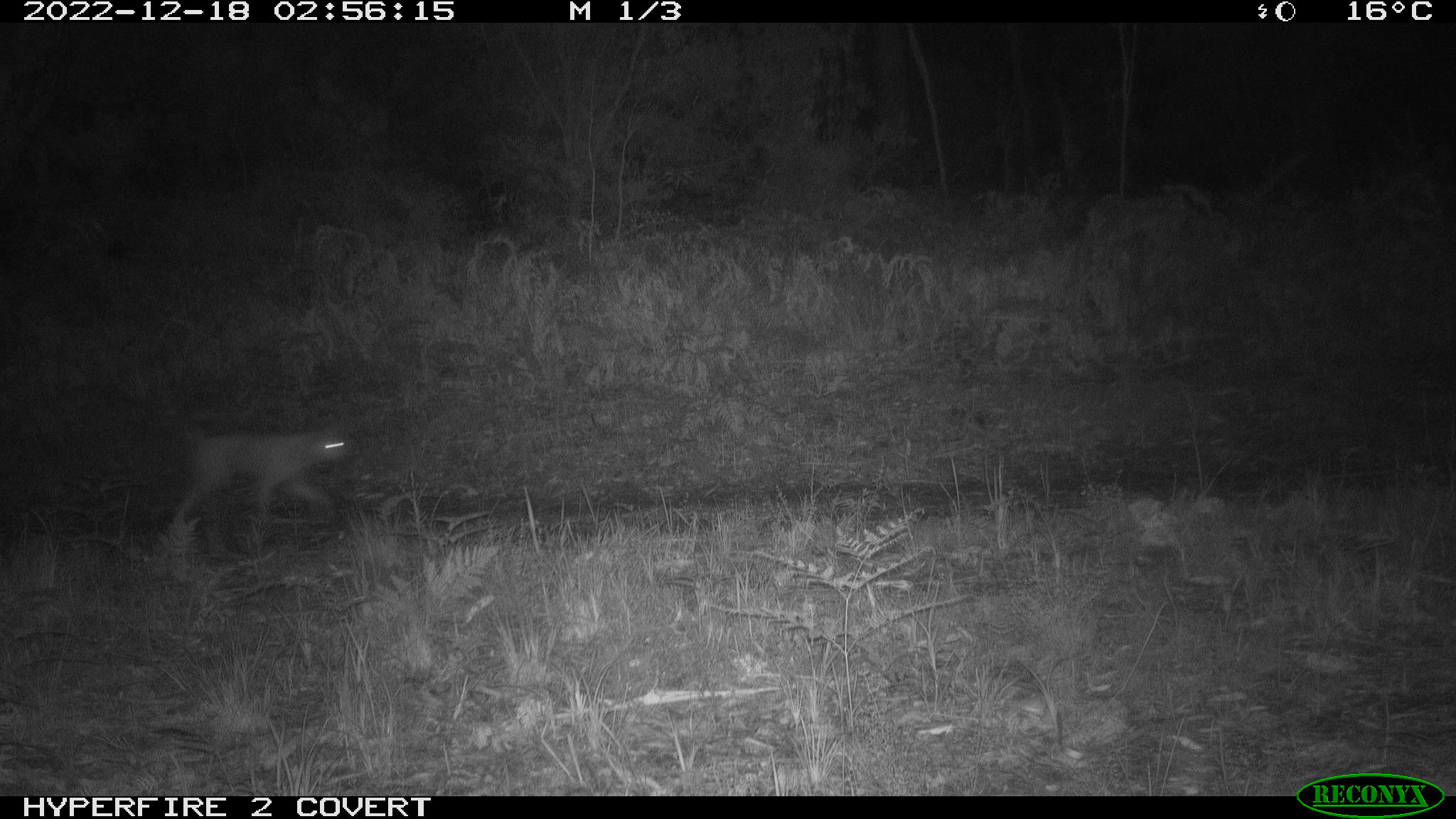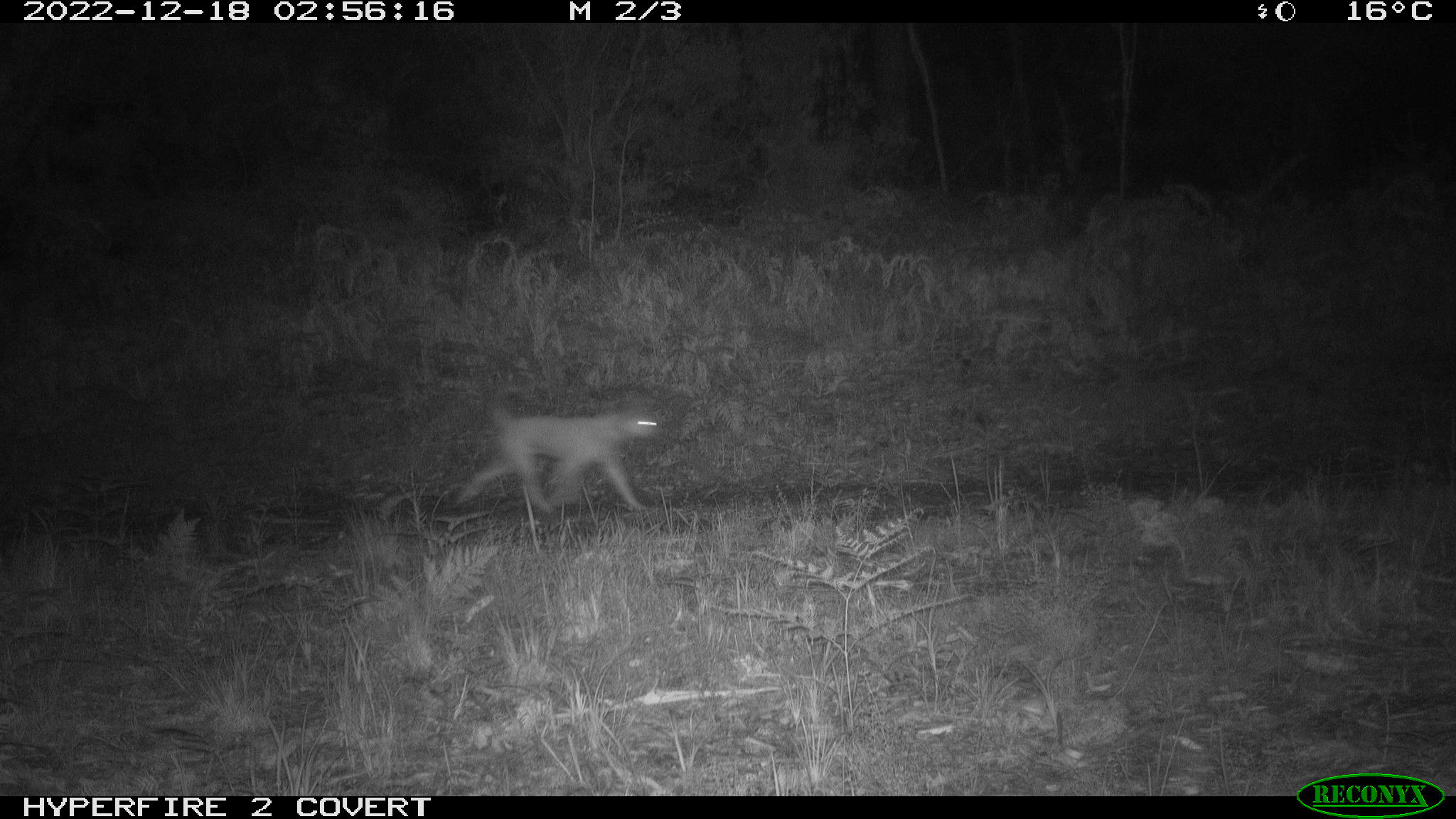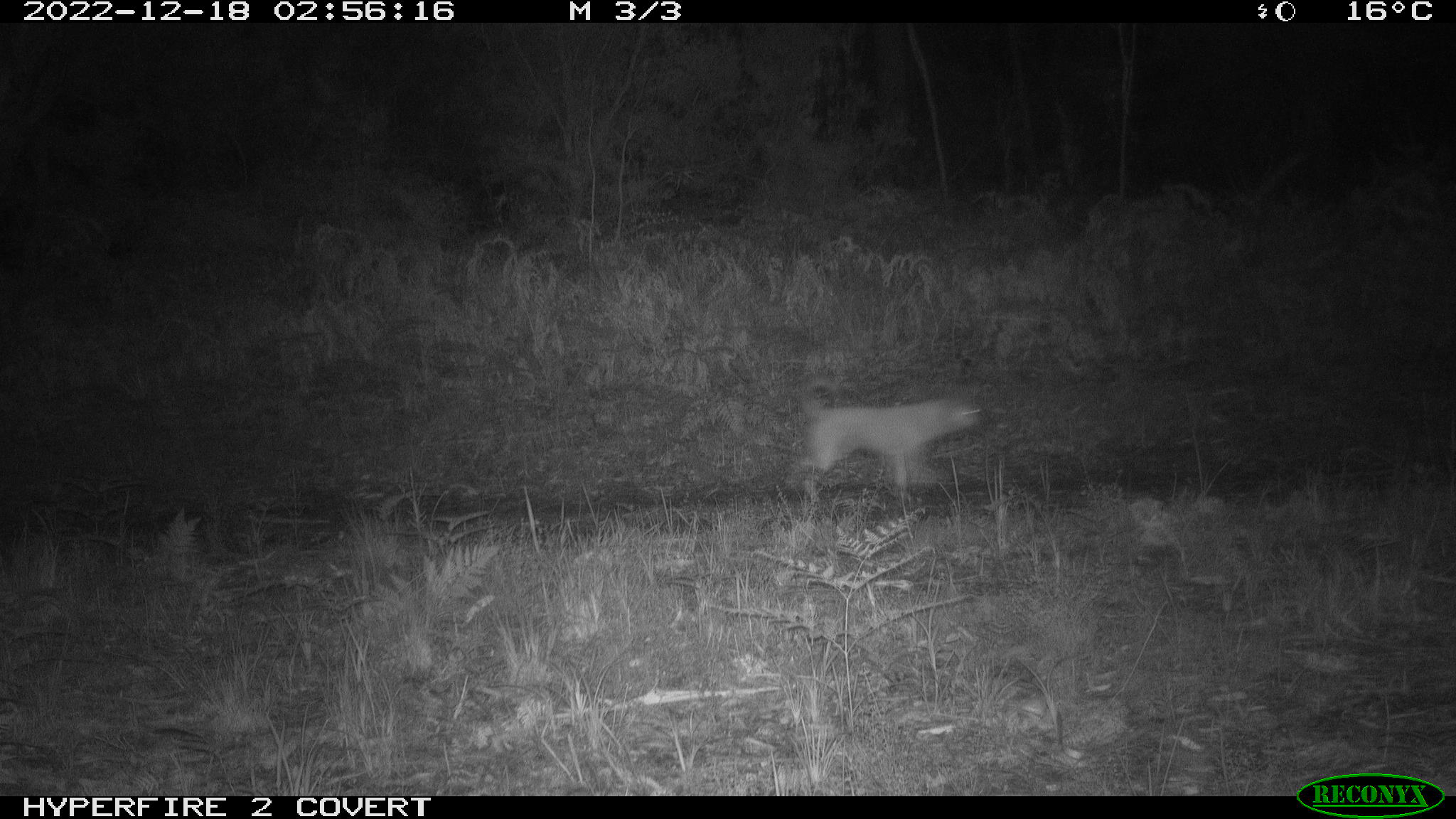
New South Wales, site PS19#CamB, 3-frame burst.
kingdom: Animalia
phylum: Chordata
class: Mammalia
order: Carnivora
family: Canidae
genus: Canis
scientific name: Canis familiaris dingo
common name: dingo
Dingo (Canis familiaris dingo).